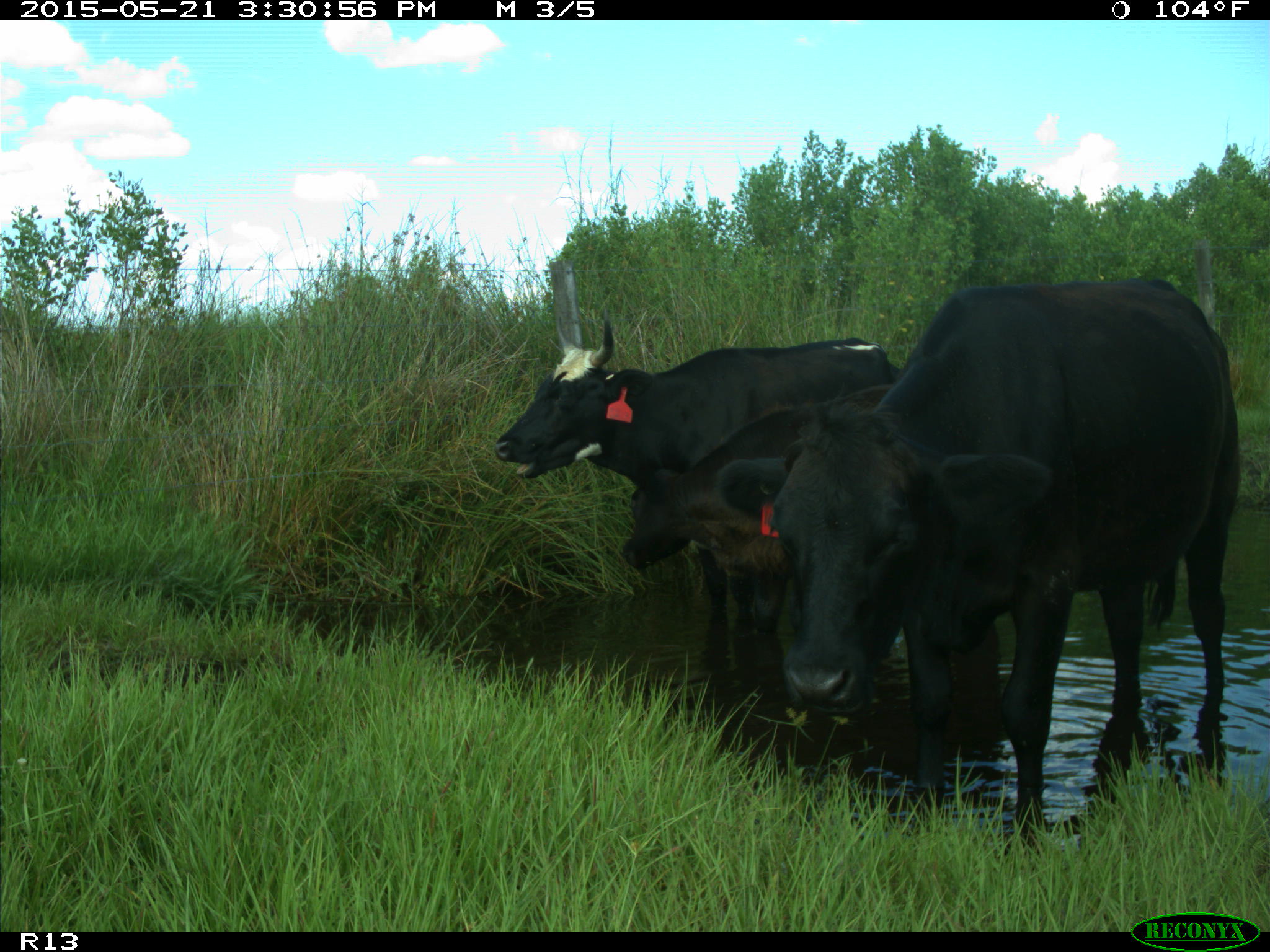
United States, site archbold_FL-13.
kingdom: Animalia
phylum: Chordata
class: Mammalia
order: Artiodactyla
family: Bovidae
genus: Bos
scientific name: Bos taurus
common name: domestic cow